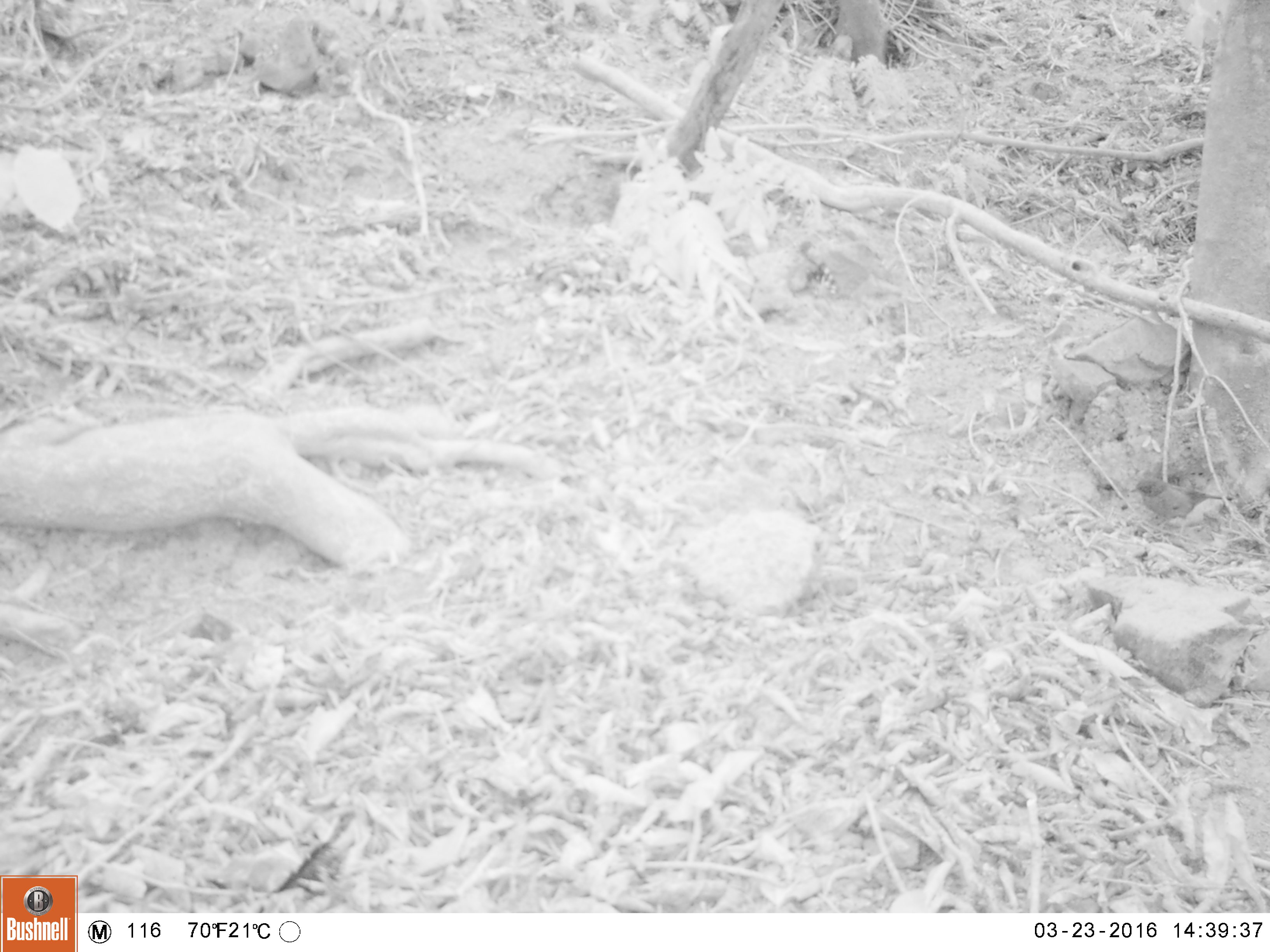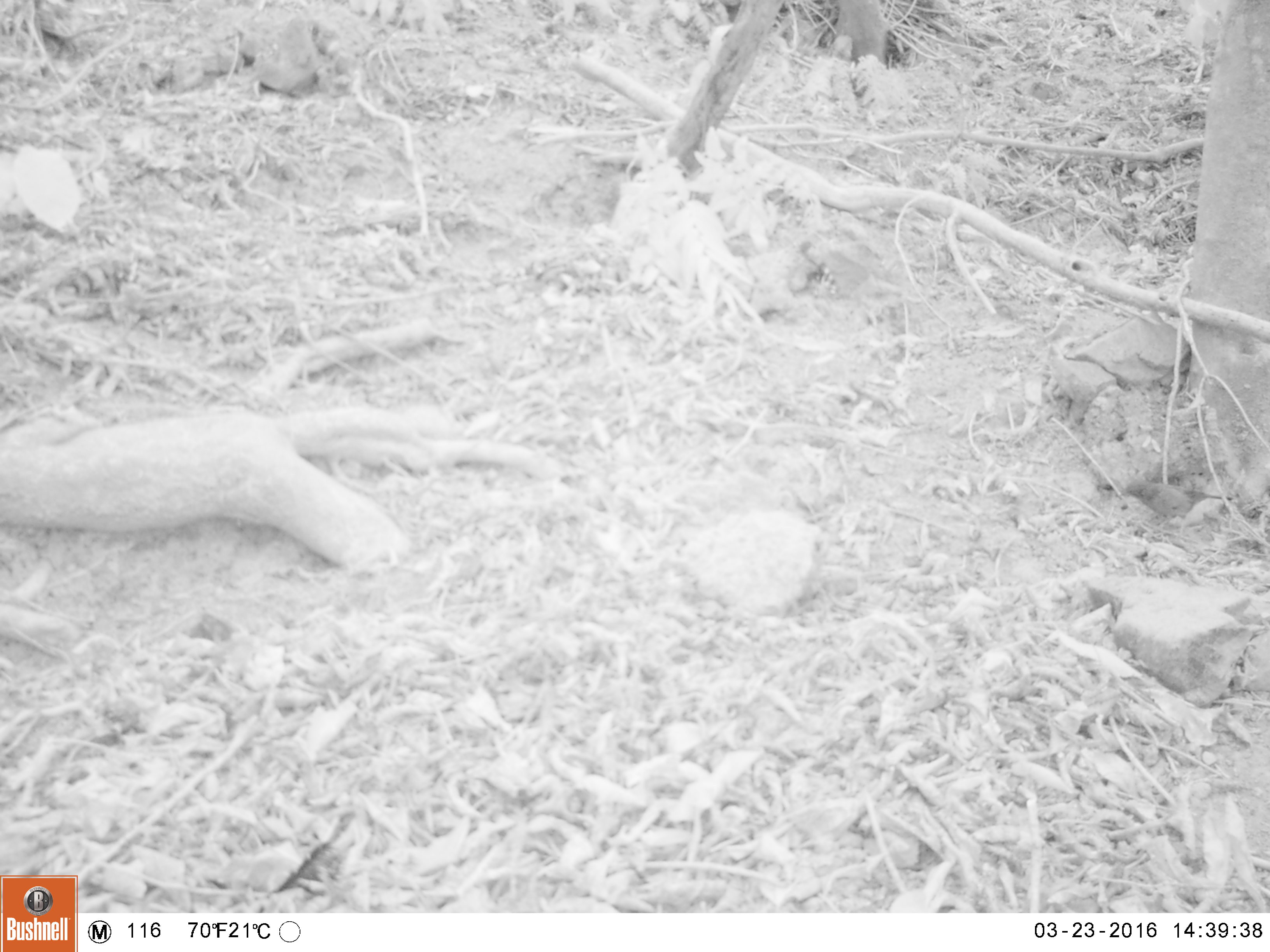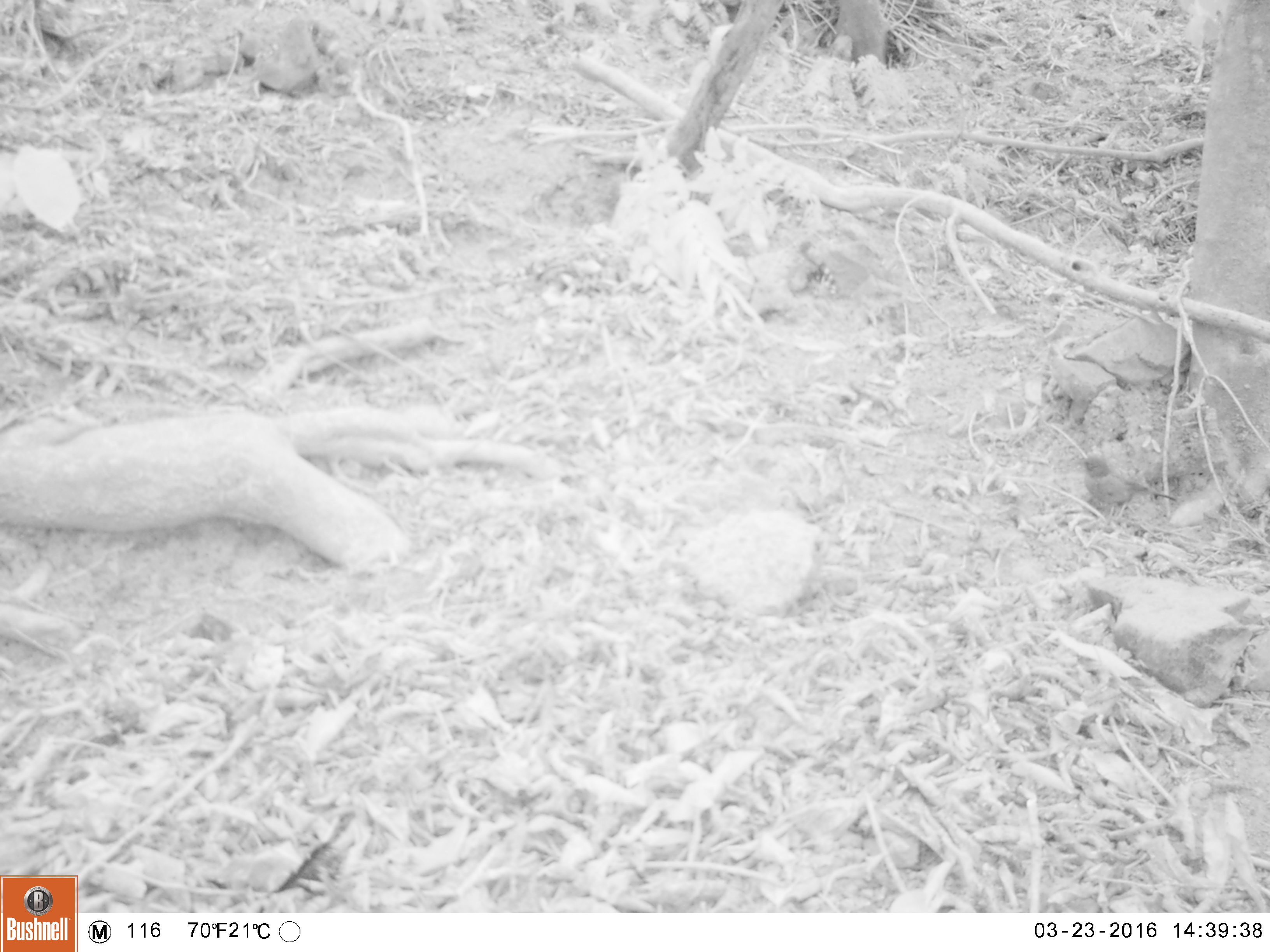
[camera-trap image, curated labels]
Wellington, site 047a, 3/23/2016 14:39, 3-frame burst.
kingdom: Animalia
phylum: Chordata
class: Aves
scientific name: Aves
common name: bird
Bird (Aves).